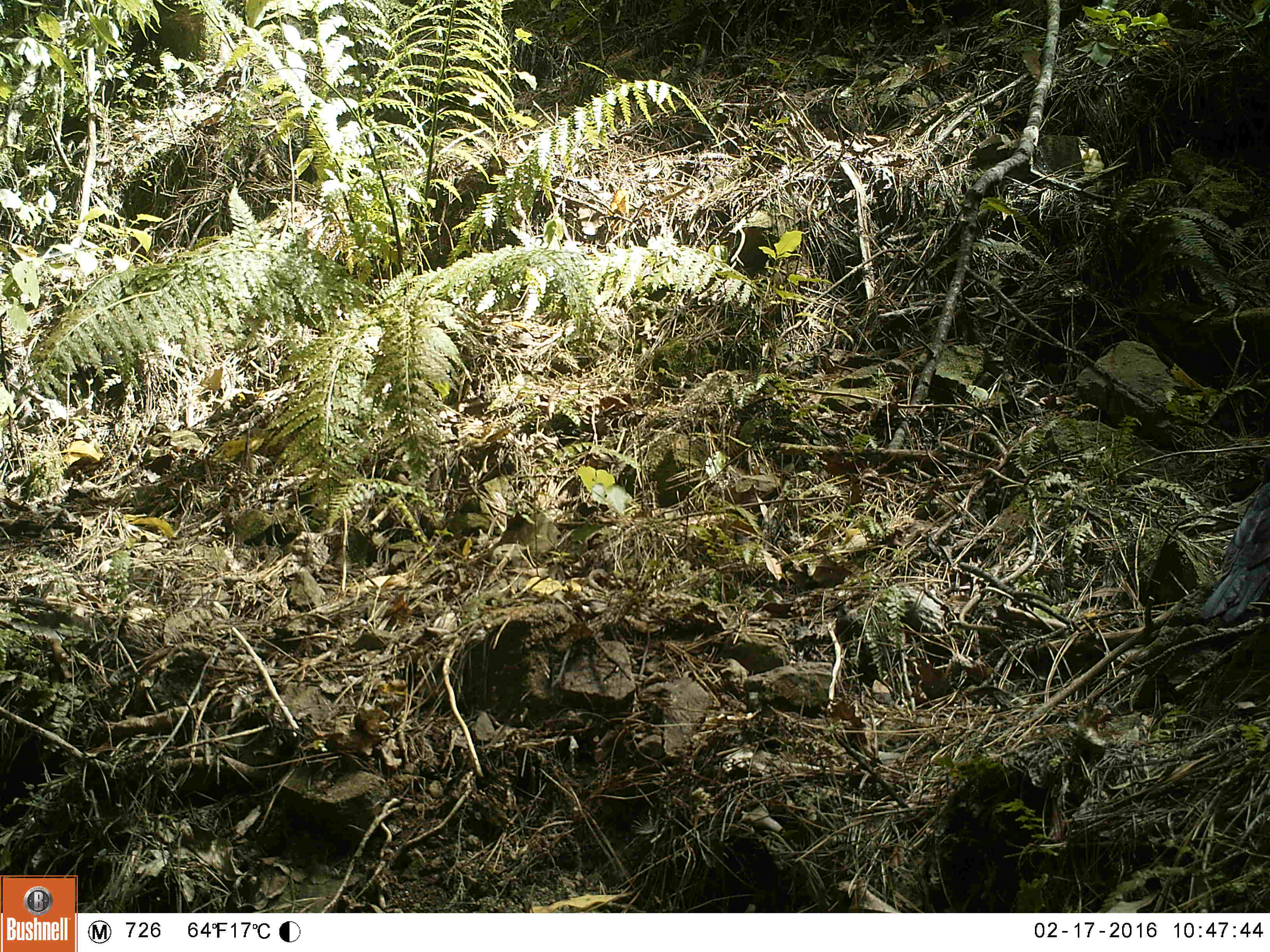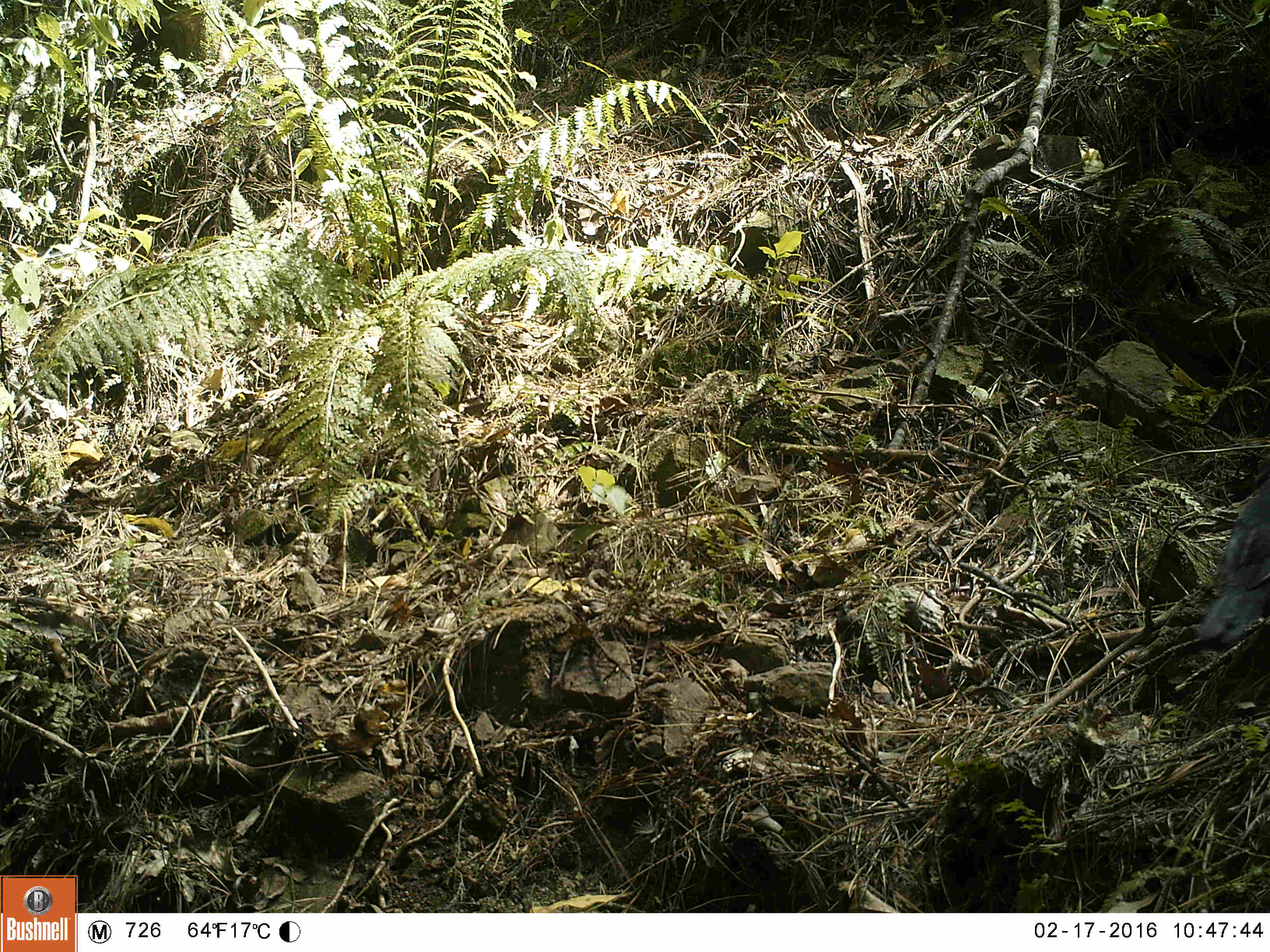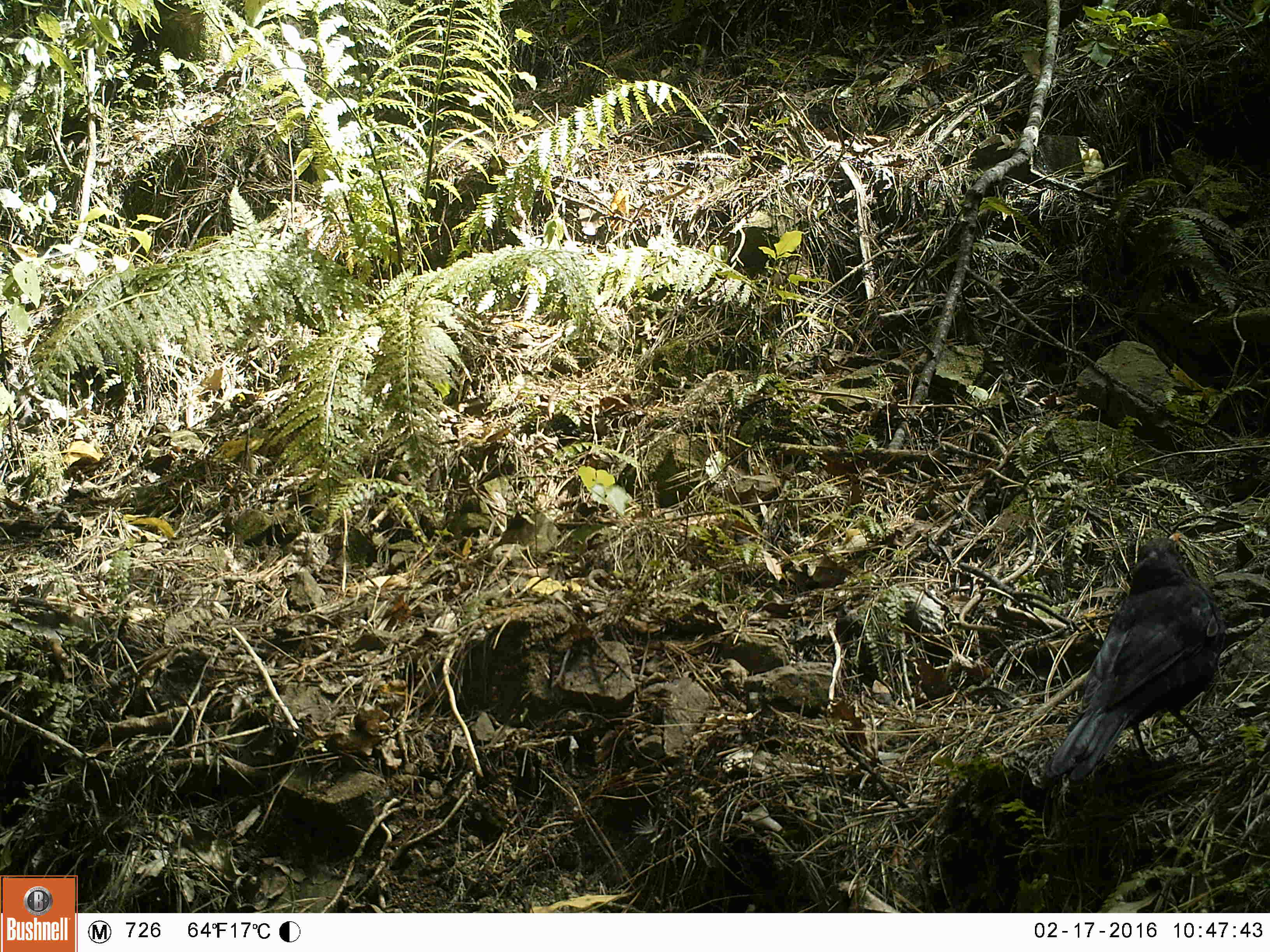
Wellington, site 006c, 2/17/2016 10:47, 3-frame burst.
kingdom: Animalia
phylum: Chordata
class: Aves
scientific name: Aves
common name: bird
Bird (Aves).